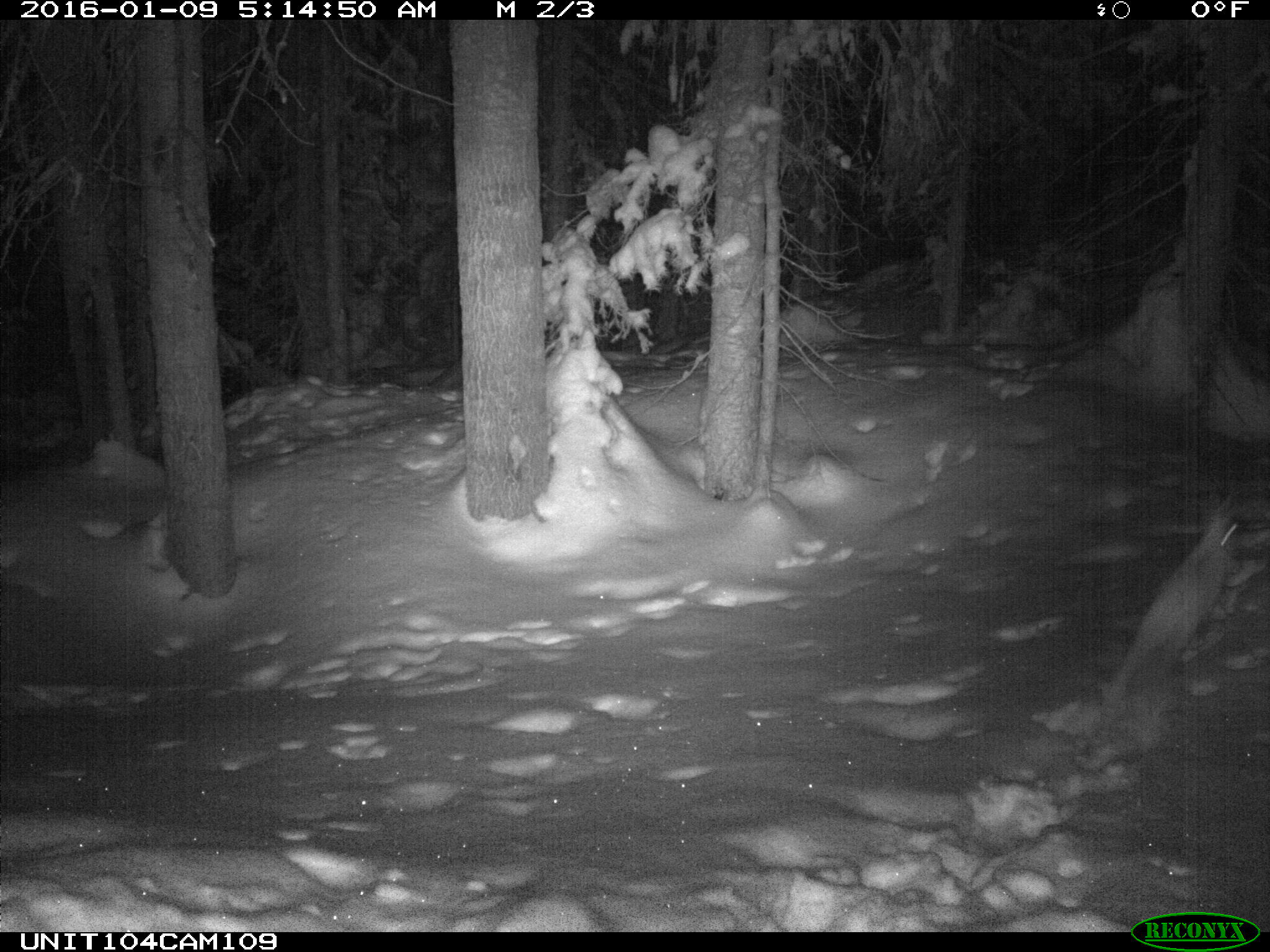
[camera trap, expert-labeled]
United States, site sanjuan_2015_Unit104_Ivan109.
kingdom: Animalia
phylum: Chordata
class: Mammalia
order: Lagomorpha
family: Leporidae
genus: Lepus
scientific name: Lepus americanus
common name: snowshoe hare